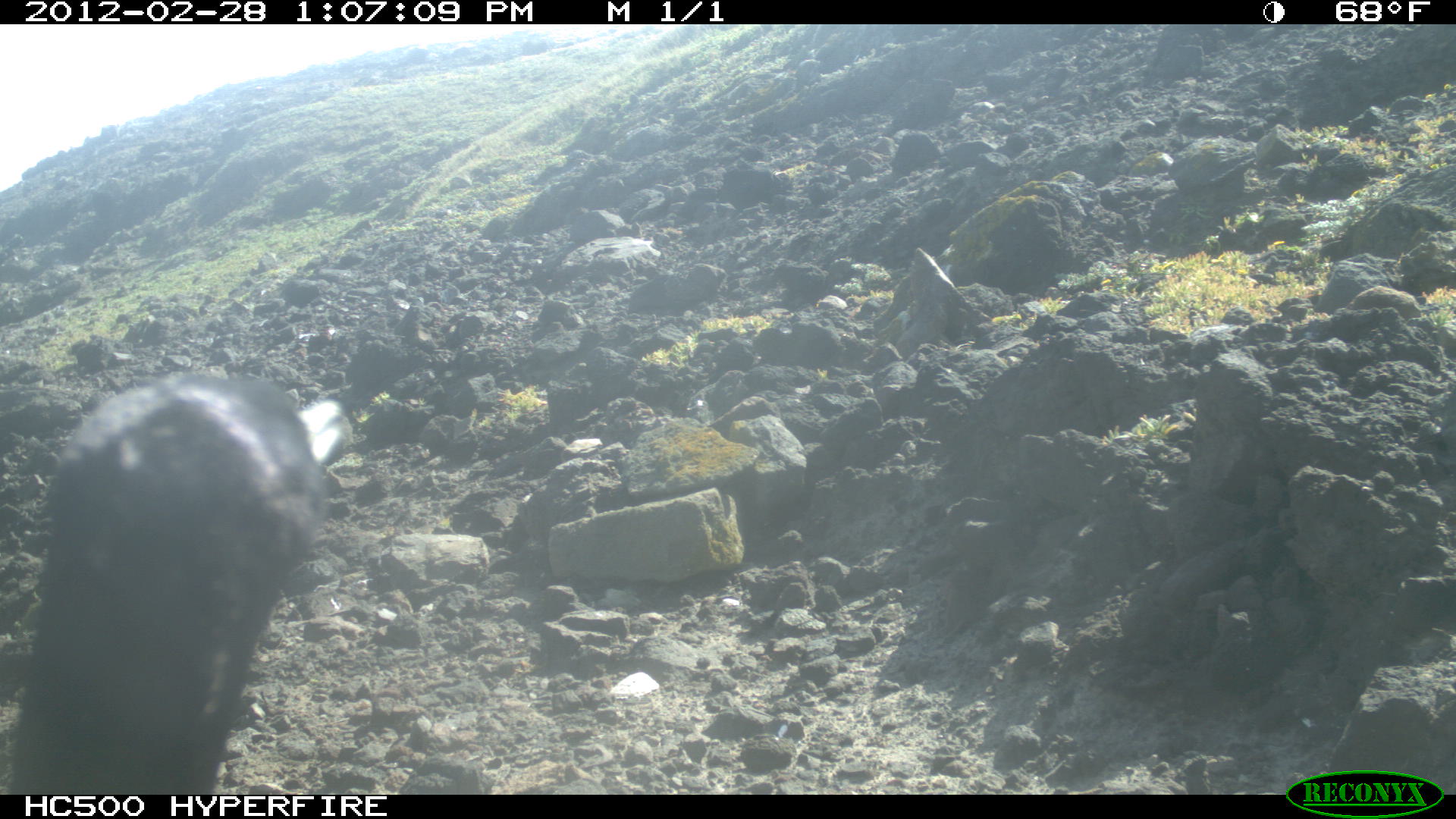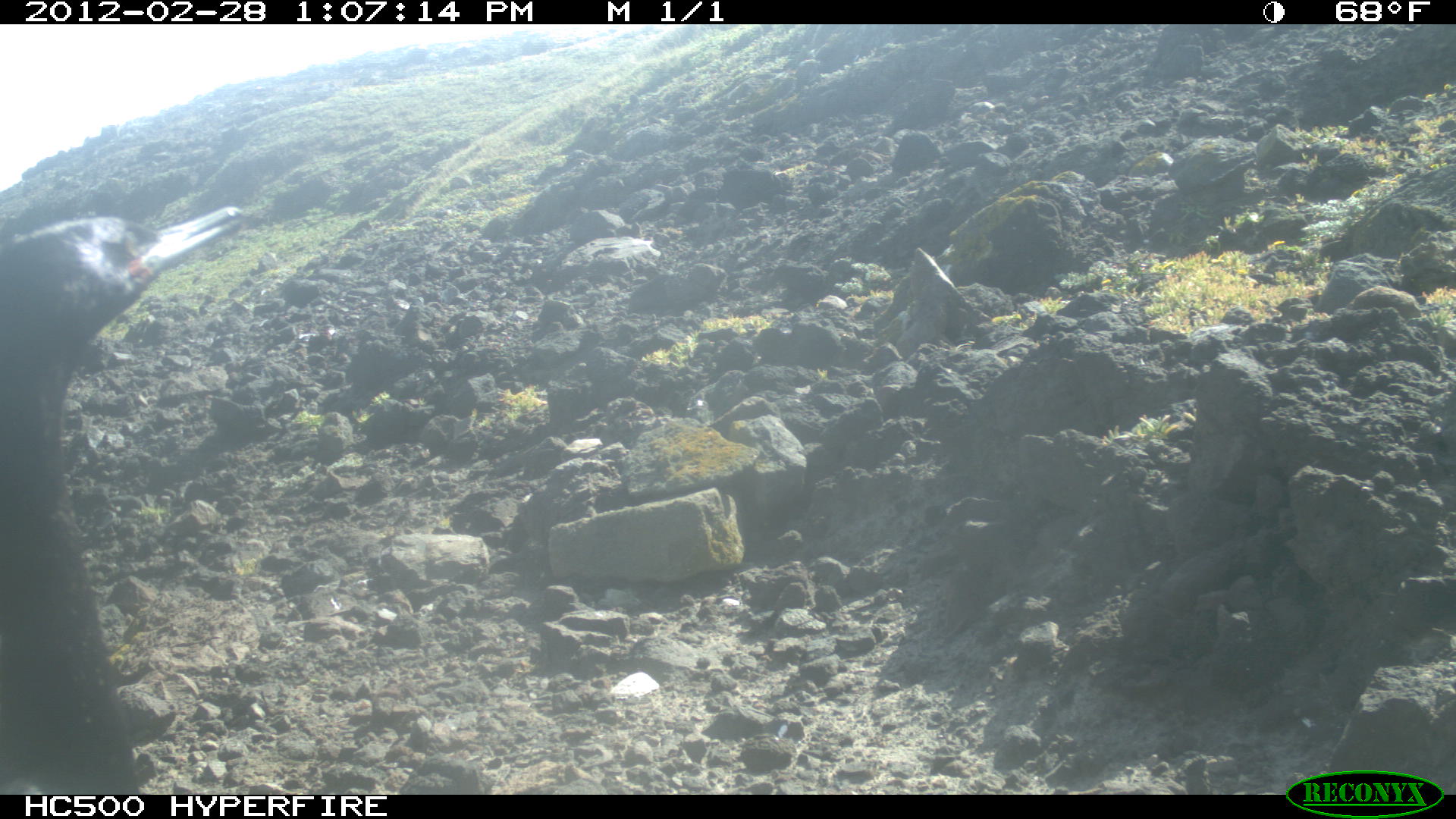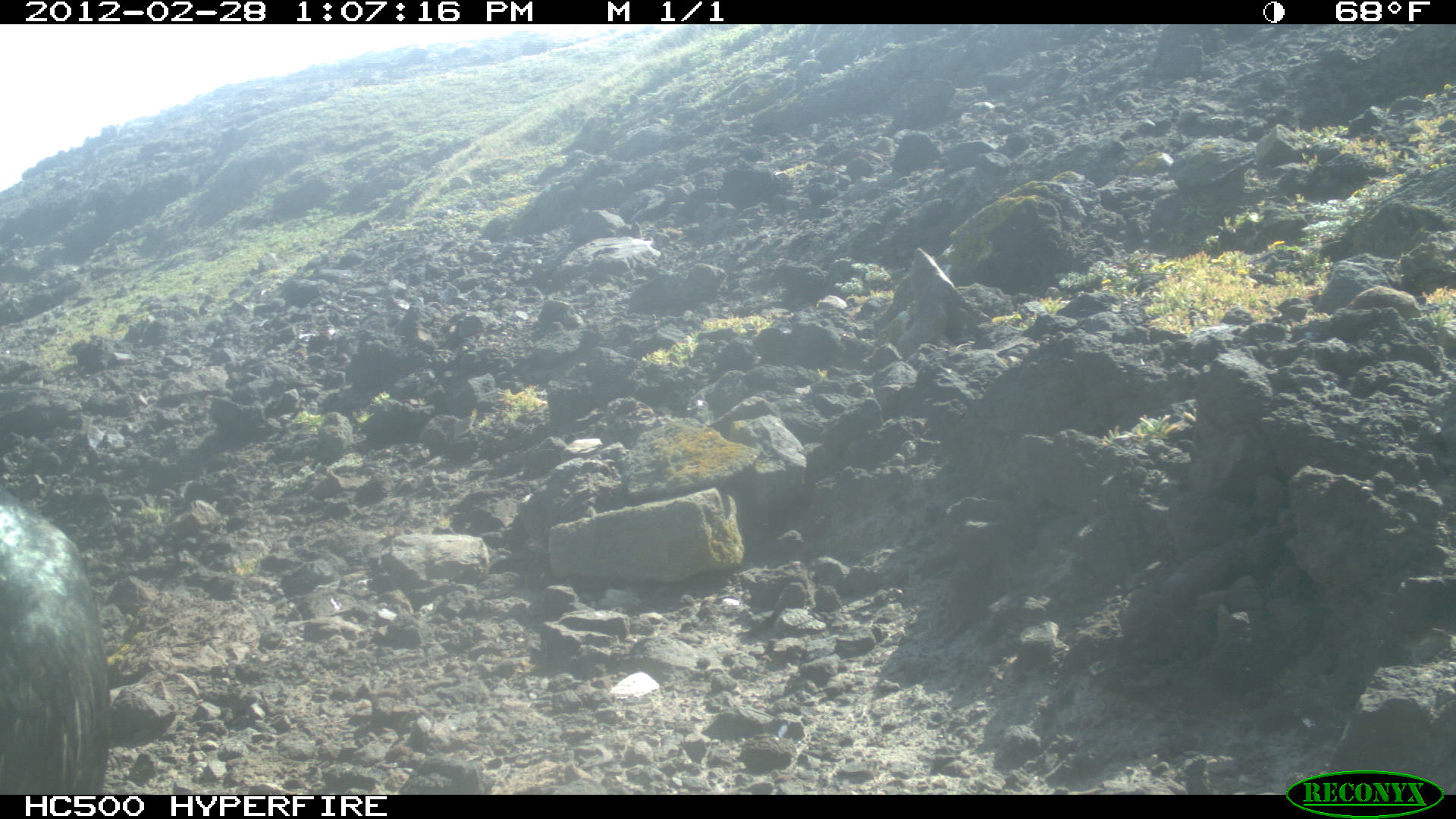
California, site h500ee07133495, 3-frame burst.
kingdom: Animalia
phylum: Chordata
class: Aves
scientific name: Aves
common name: bird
Bird (Aves).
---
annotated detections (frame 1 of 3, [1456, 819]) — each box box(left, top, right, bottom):
bird: box(8, 372, 343, 794)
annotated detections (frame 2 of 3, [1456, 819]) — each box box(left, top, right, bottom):
bird: box(0, 169, 265, 795)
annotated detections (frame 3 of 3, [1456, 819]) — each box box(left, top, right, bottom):
bird: box(0, 482, 108, 794)